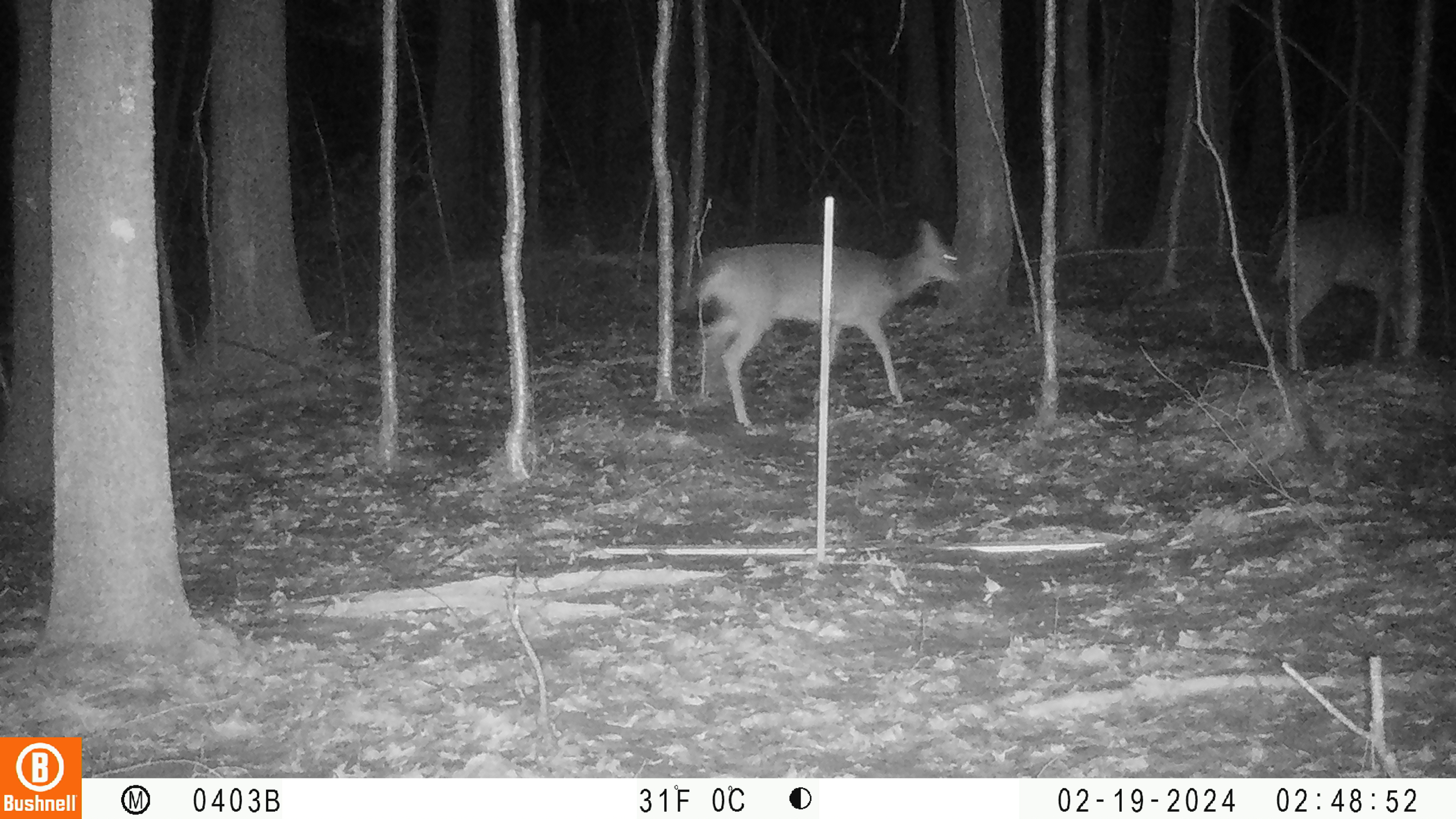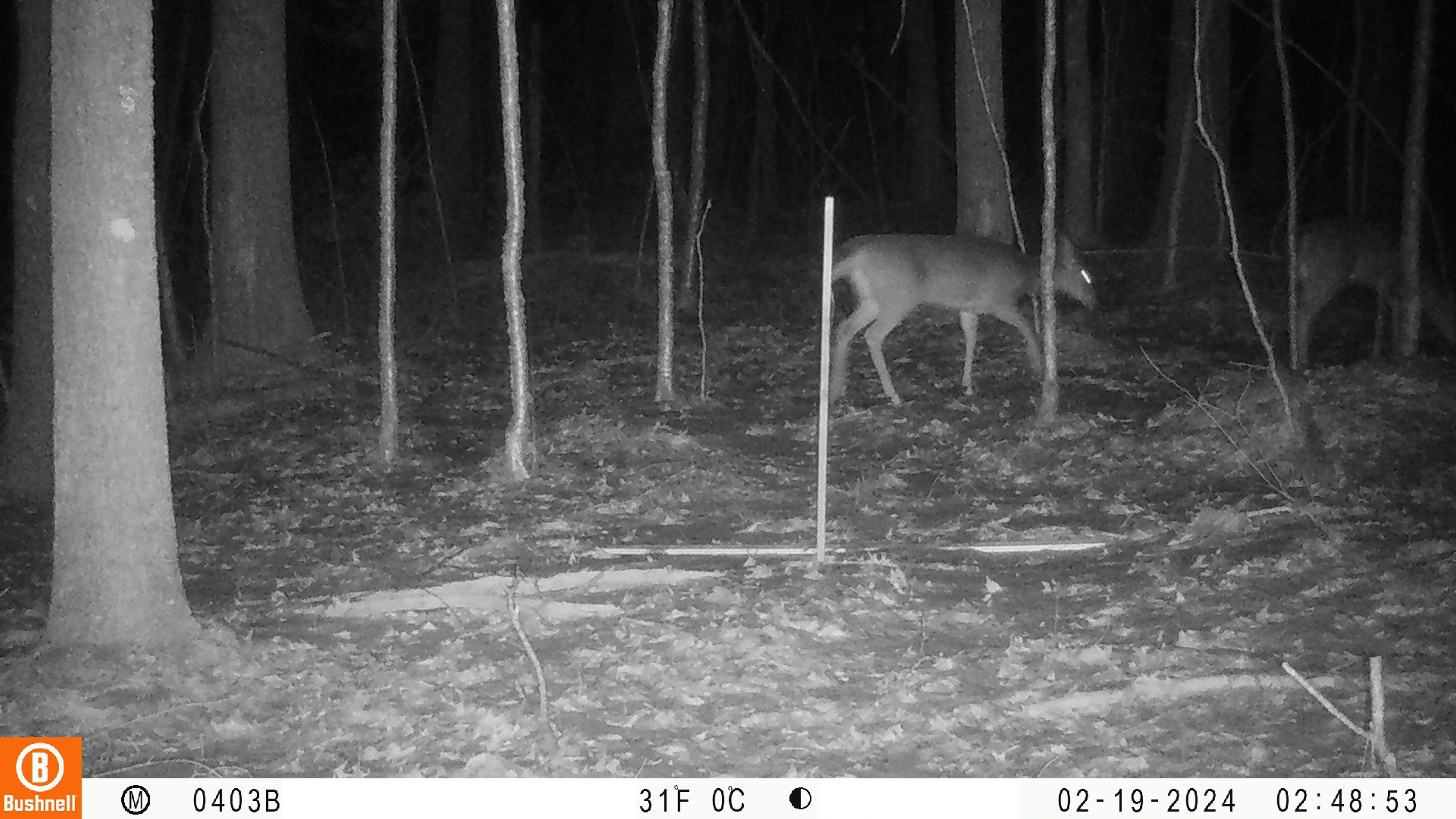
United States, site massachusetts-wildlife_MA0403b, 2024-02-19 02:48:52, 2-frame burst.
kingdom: Animalia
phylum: Chordata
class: Mammalia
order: Artiodactyla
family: Cervidae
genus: Odocoileus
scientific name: Odocoileus virginianus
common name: white-tailed deer